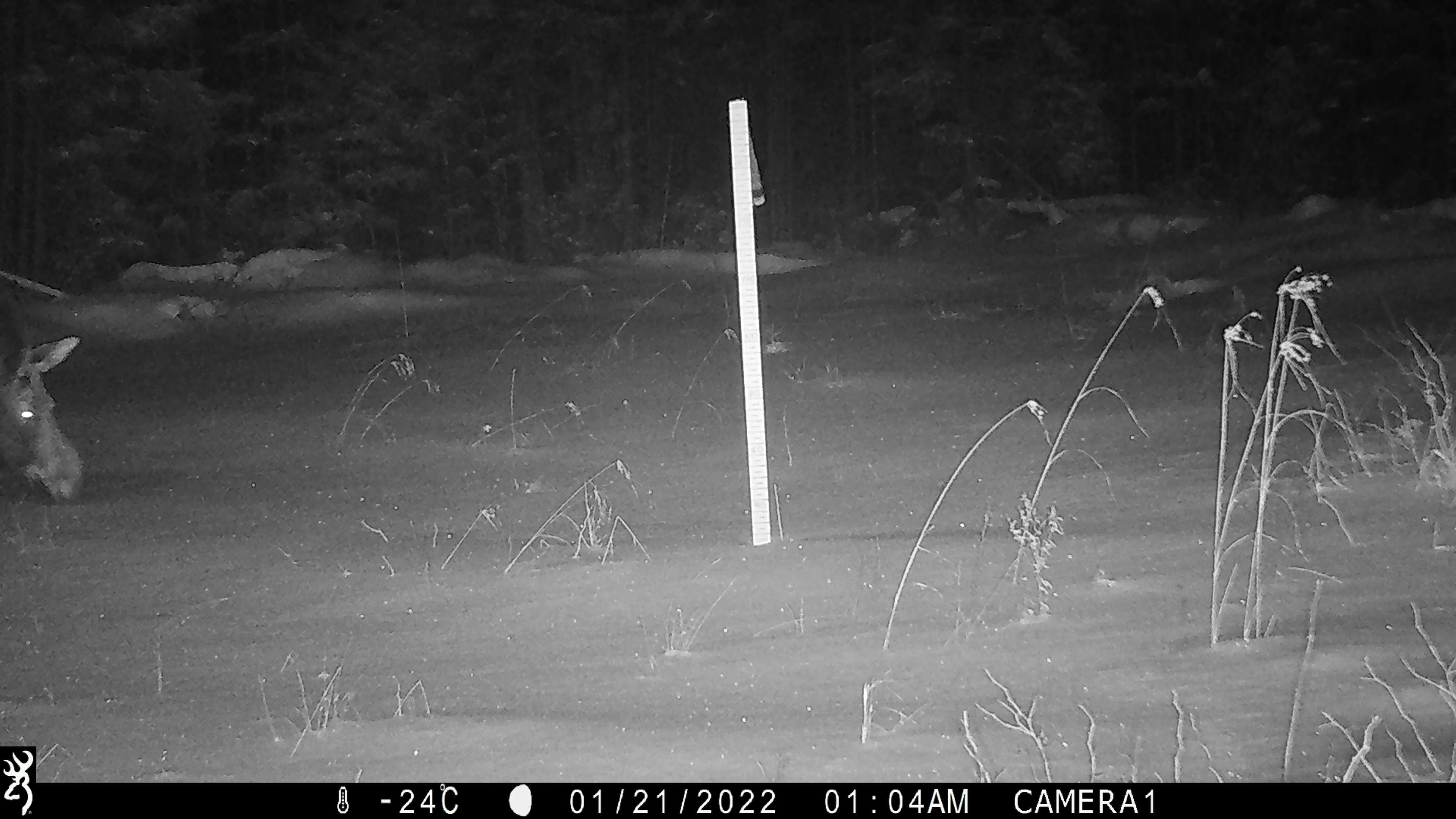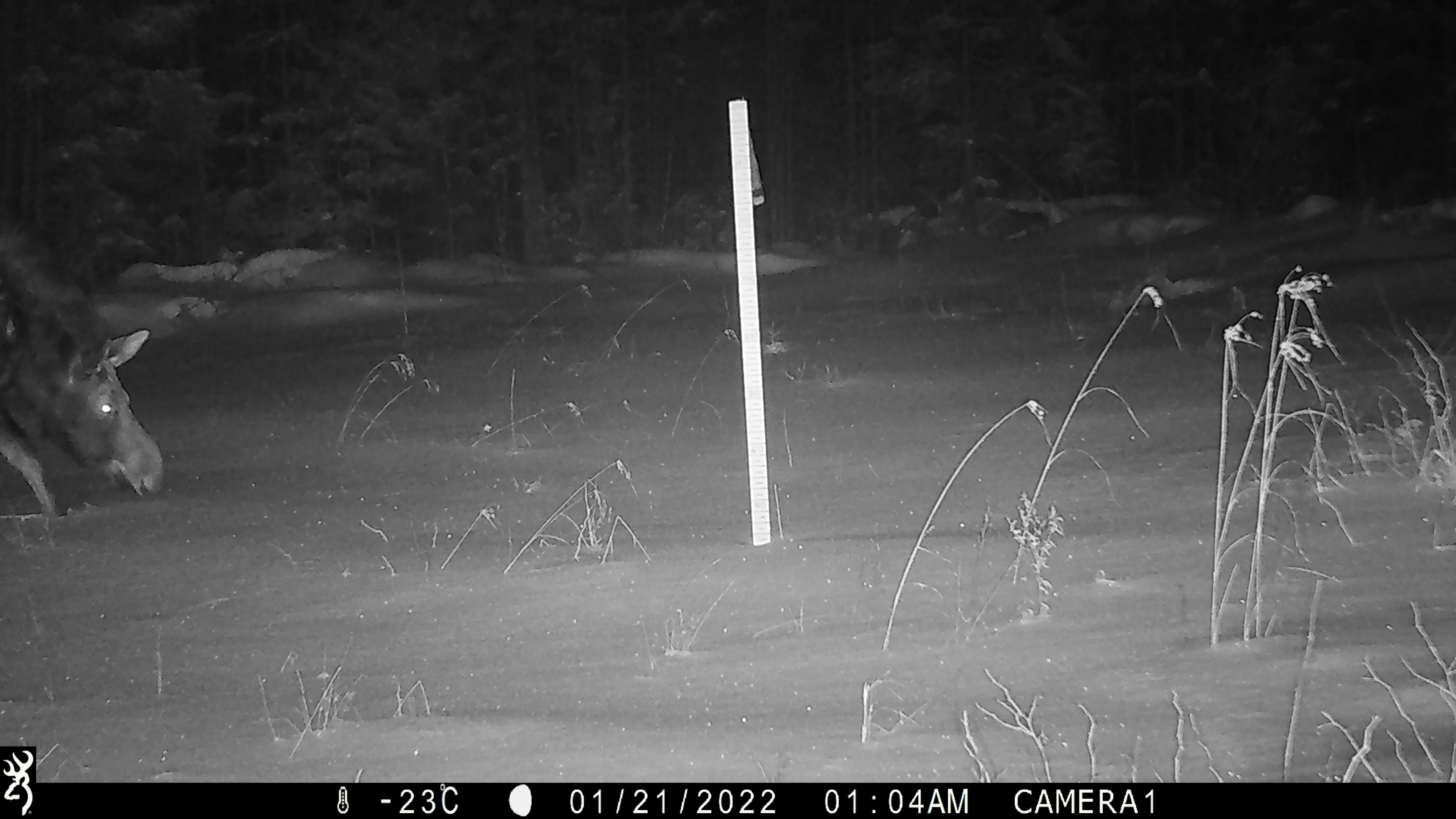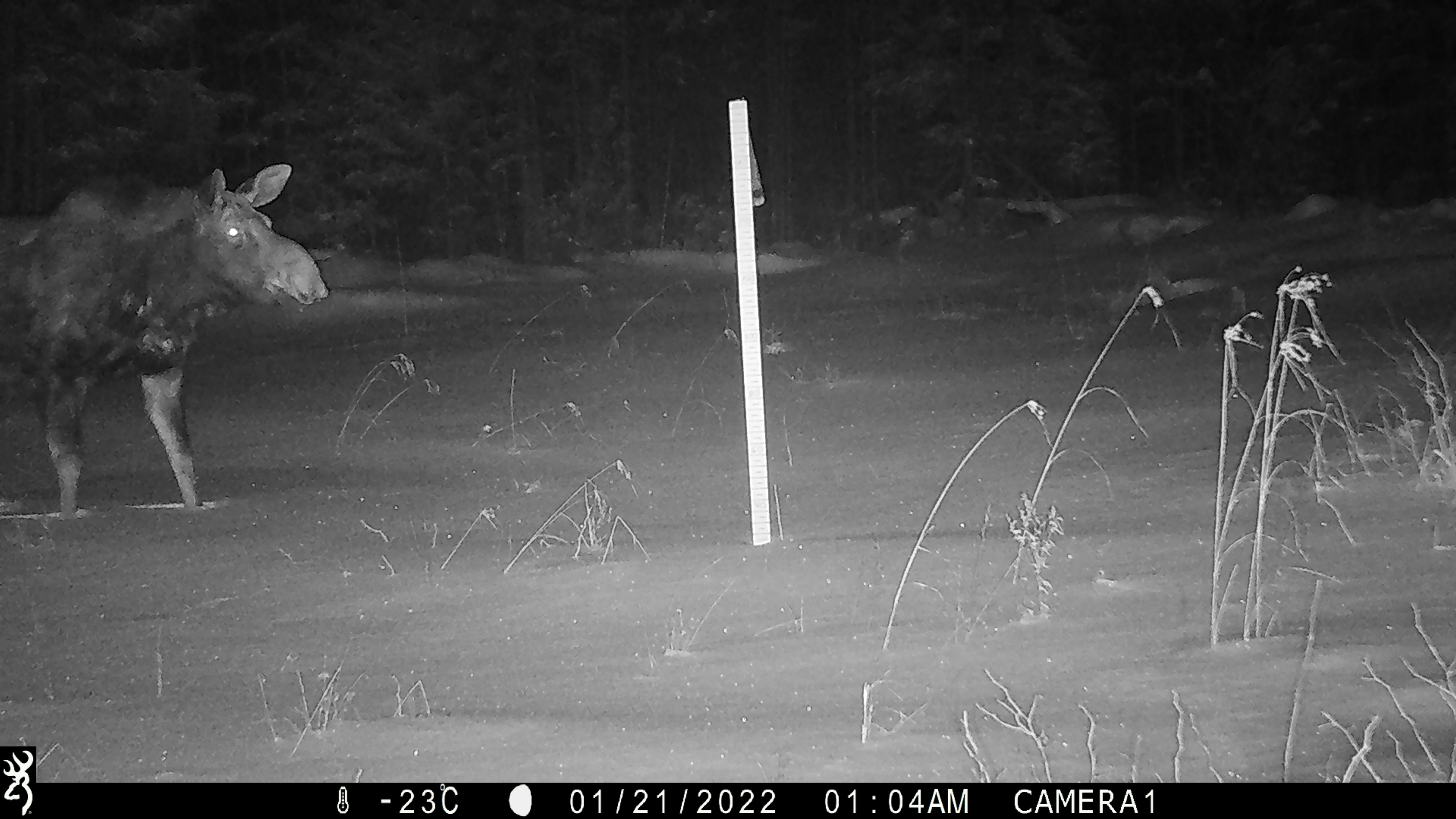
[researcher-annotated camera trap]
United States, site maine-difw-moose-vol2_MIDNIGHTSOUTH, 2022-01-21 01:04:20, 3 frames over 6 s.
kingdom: Animalia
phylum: Chordata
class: Mammalia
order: Artiodactyla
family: Cervidae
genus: Alces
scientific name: Alces alces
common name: moose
Moose (Alces alces).